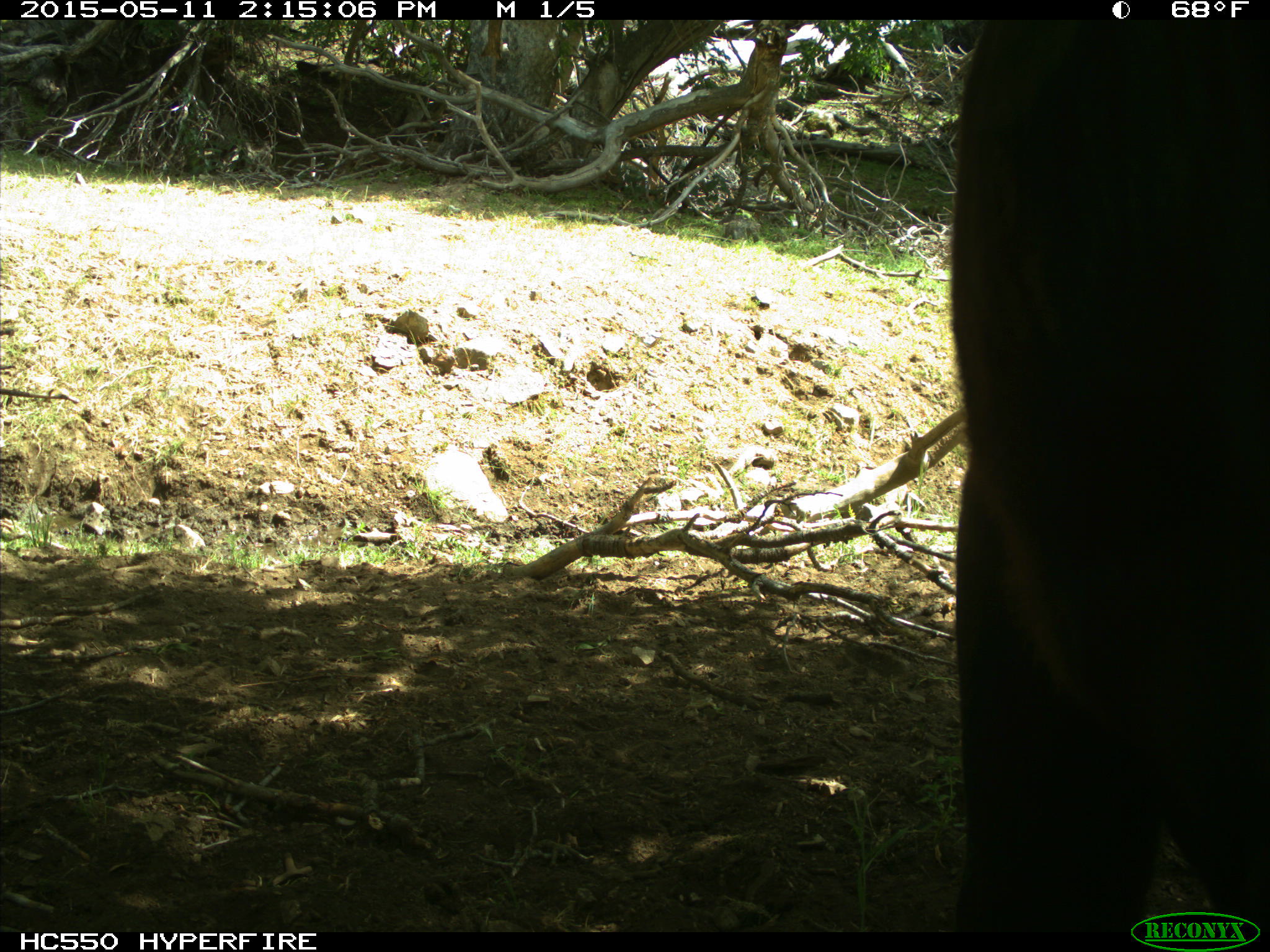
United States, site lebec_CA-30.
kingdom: Animalia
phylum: Chordata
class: Mammalia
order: Artiodactyla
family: Bovidae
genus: Bos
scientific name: Bos taurus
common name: domestic cow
Bos taurus (domestic cow).